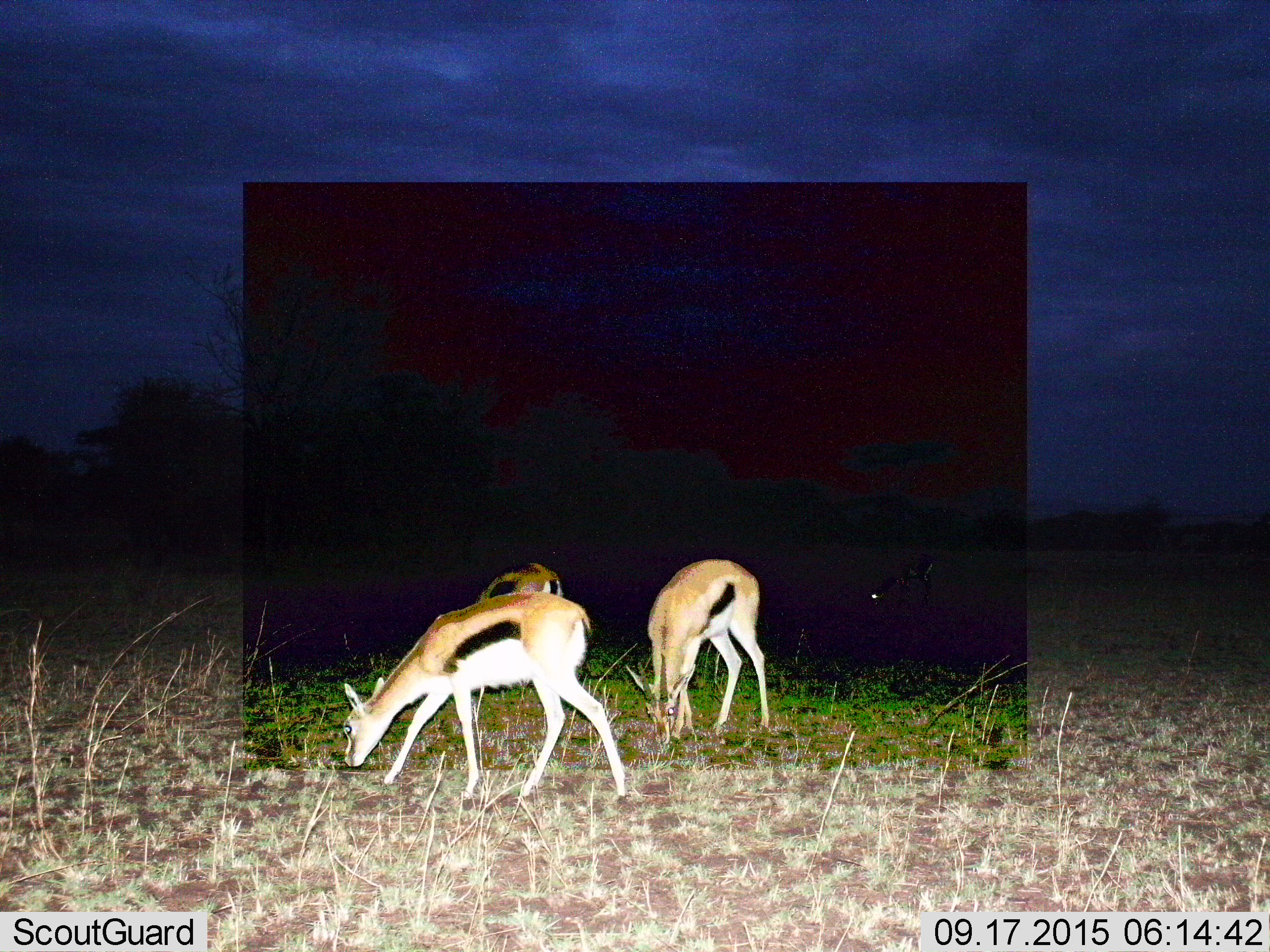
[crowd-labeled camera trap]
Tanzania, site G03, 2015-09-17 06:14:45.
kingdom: Animalia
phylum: Chordata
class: Mammalia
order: Artiodactyla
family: Bovidae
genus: Eudorcas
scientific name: Eudorcas thomsonii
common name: thomson's gazelle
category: gazellethomsons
Gazellethomsons (thomson's gazelle) (Eudorcas thomsonii), count 4. Behavior (volunteer vote fractions): standing 24%, resting 0%, moving 6%, interacting 0%. Young present (vote fraction): 0%. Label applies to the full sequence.